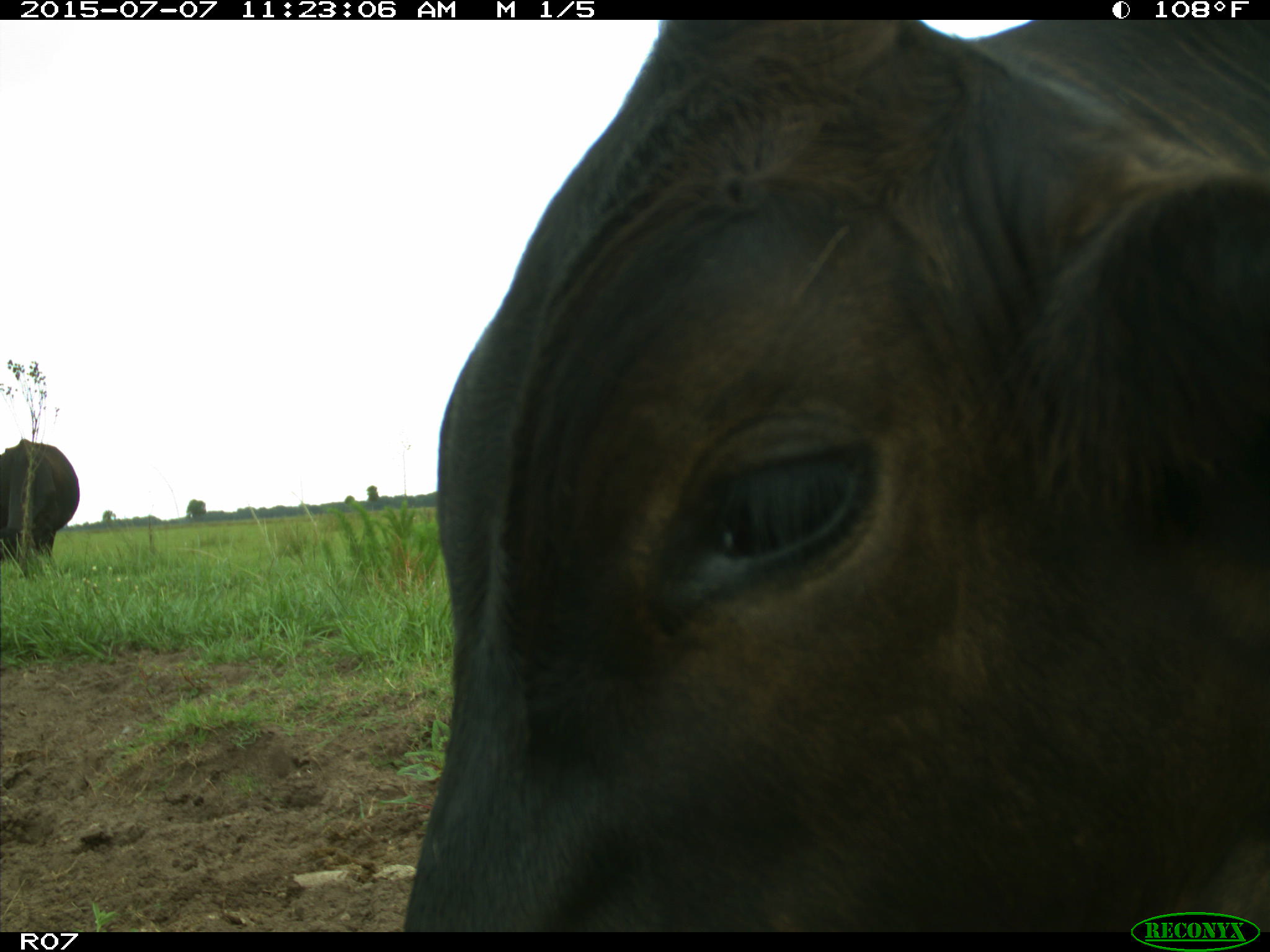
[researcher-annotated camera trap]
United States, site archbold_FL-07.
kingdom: Animalia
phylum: Chordata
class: Mammalia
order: Artiodactyla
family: Bovidae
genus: Bos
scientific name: Bos taurus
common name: domestic cow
Bos taurus (domestic cow).